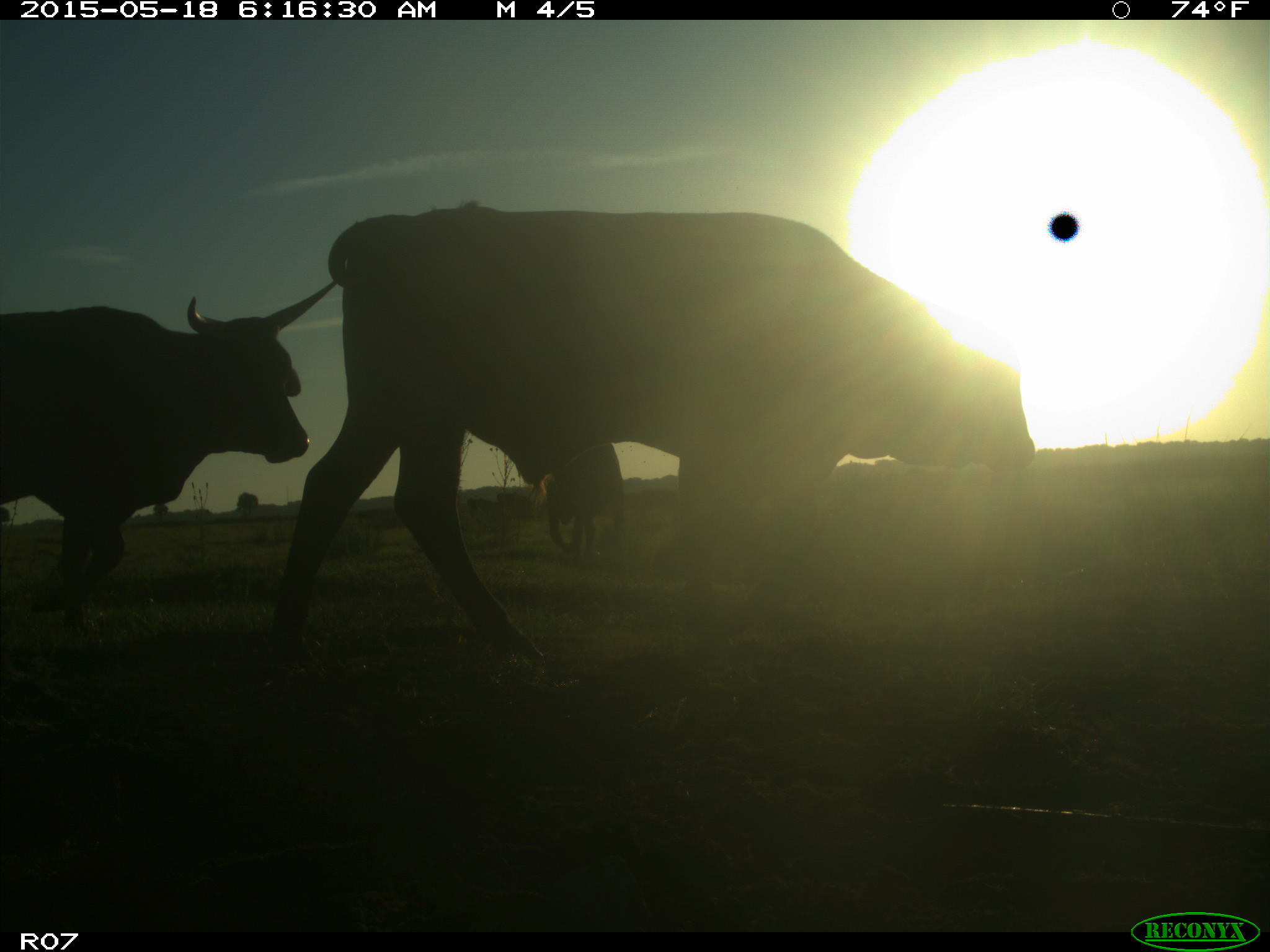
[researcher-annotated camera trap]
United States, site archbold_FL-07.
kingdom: Animalia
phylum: Chordata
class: Mammalia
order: Artiodactyla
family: Bovidae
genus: Bos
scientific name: Bos taurus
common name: domestic cow